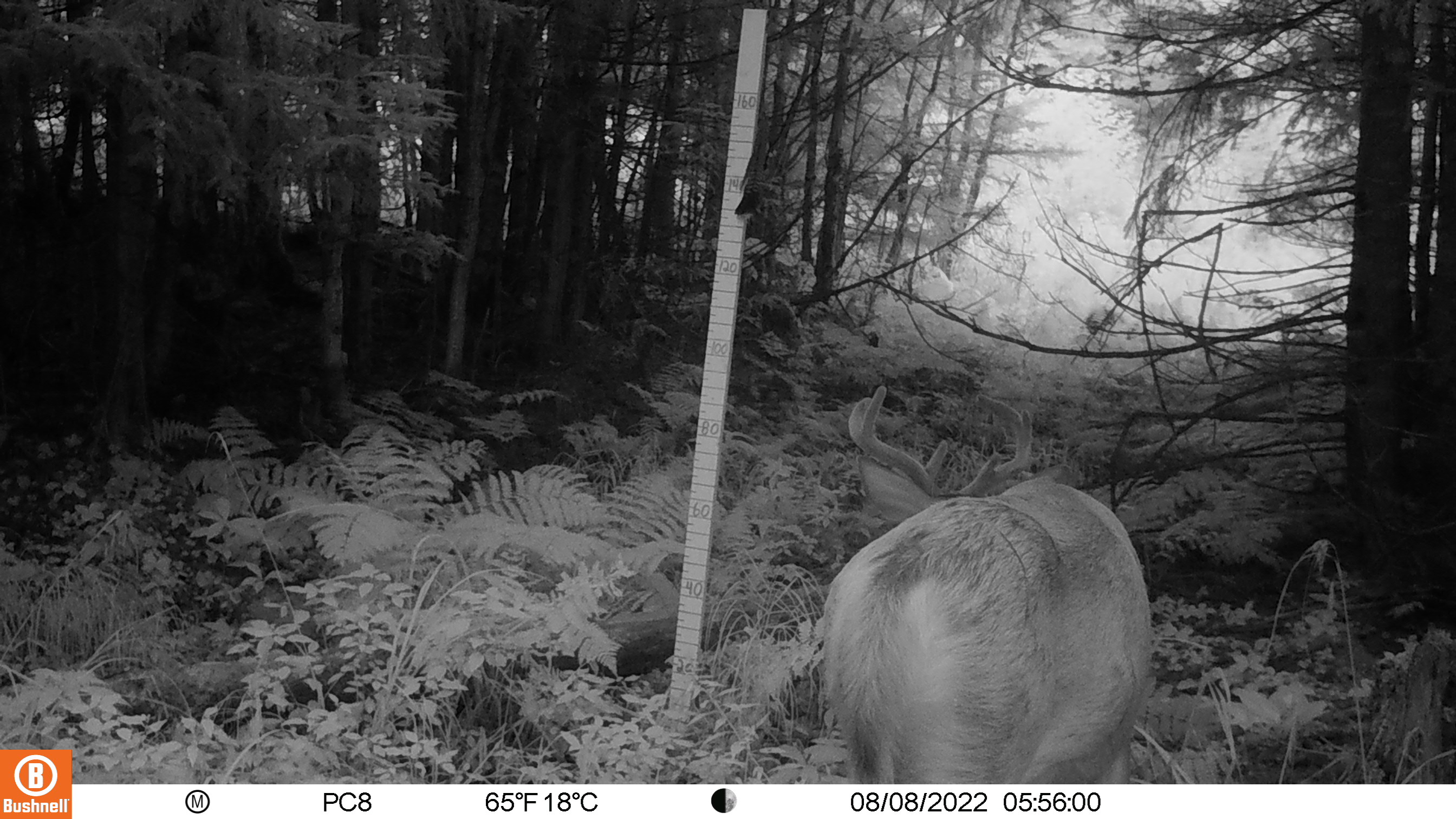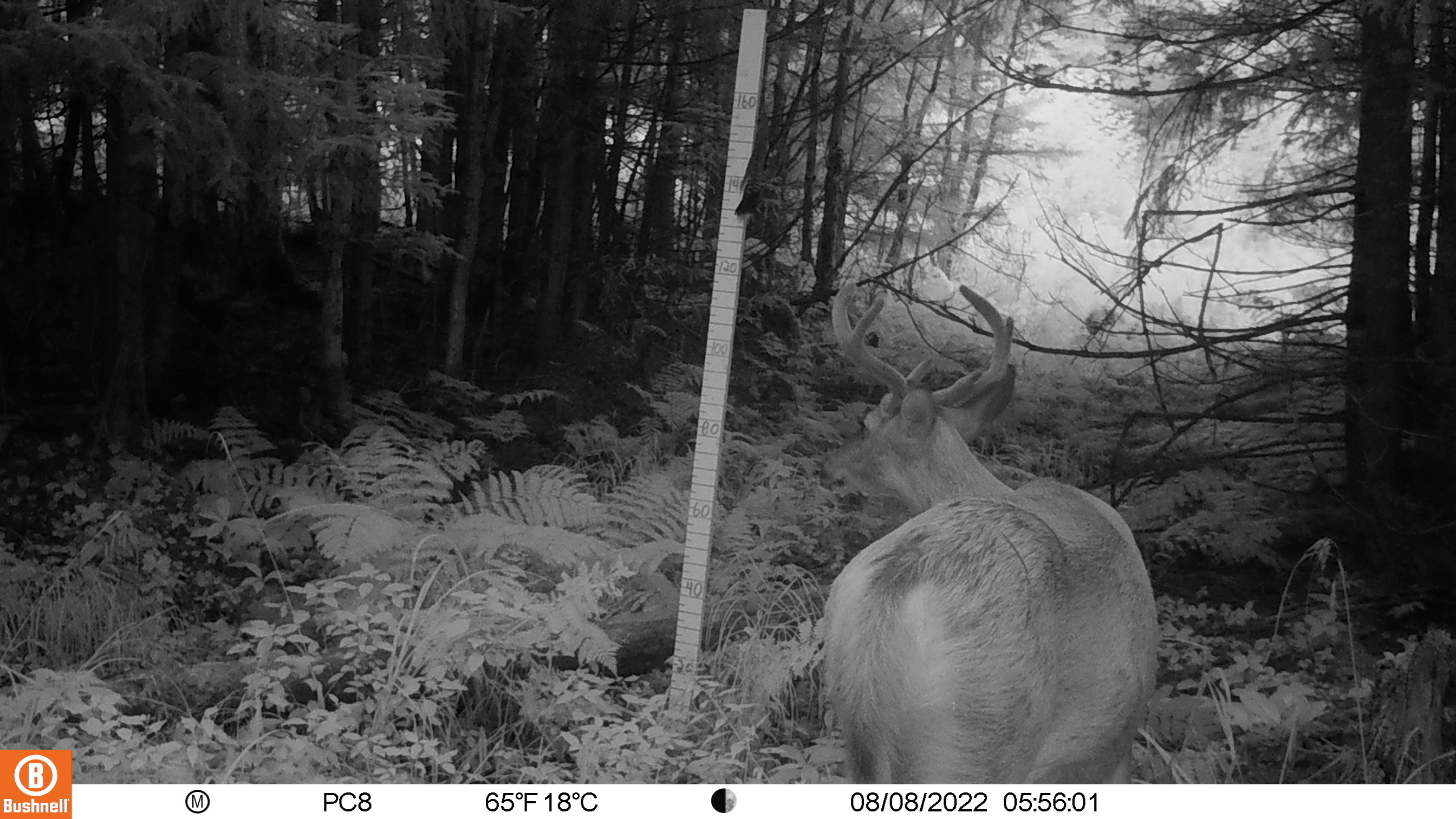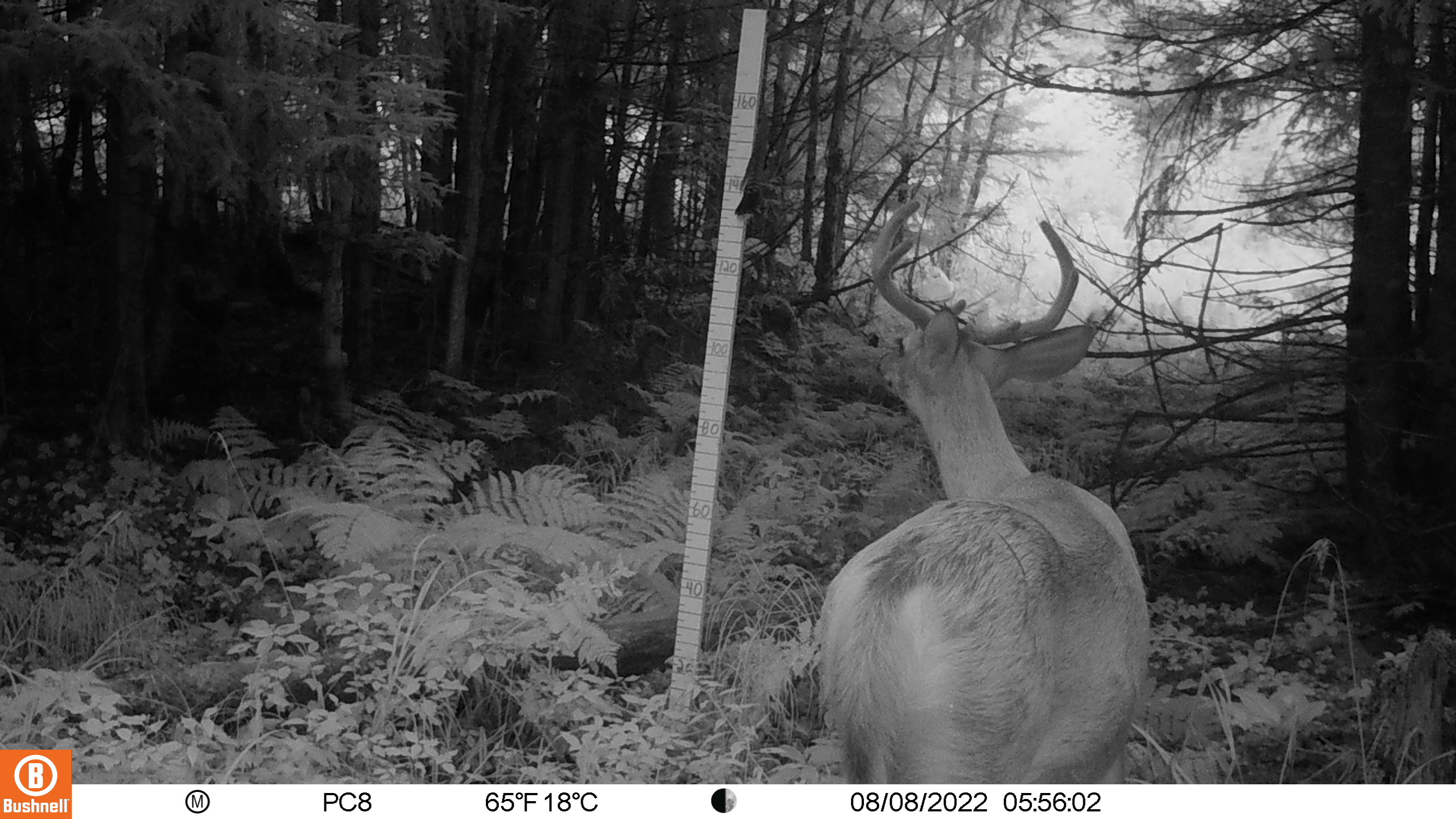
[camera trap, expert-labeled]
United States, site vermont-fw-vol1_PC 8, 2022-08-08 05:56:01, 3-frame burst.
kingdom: Animalia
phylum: Chordata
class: Mammalia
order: Artiodactyla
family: Cervidae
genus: Odocoileus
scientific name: Odocoileus virginianus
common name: white-tailed deer